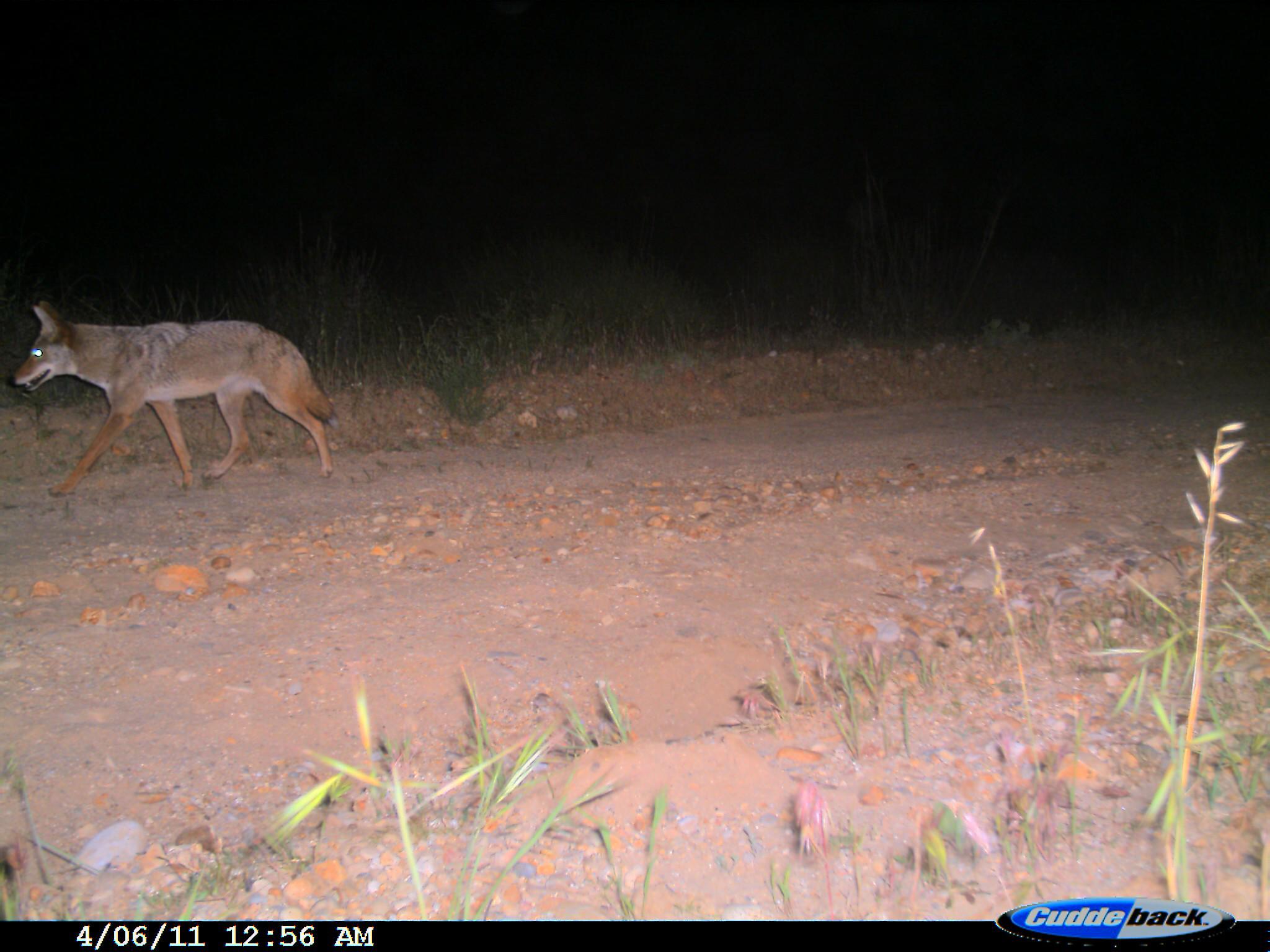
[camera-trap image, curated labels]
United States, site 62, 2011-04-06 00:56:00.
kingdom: Animalia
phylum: Chordata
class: Mammalia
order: Carnivora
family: Canidae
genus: Canis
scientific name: Canis latrans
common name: coyote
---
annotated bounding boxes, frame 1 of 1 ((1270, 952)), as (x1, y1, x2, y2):
coyote: (9, 299, 336, 500)